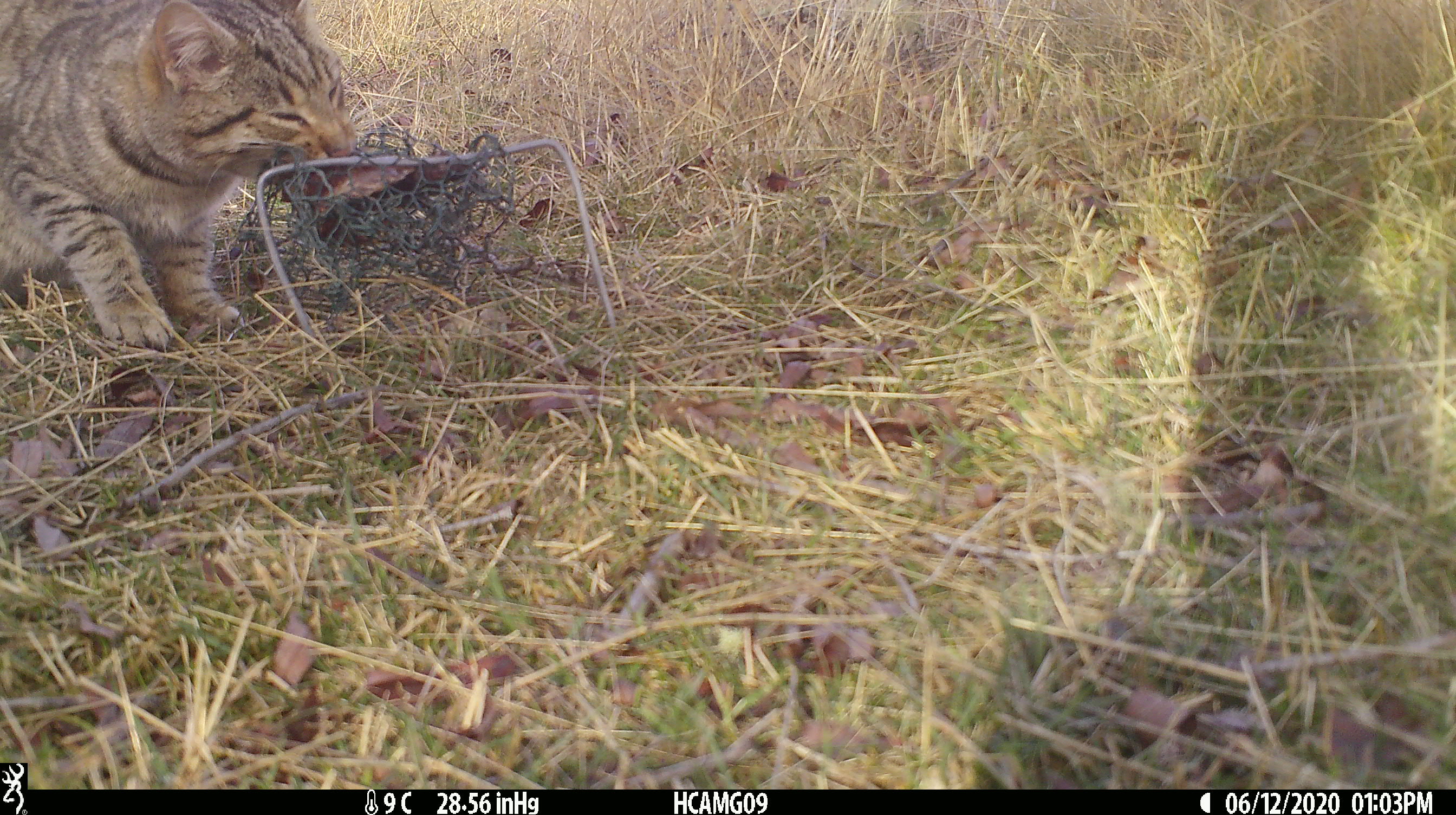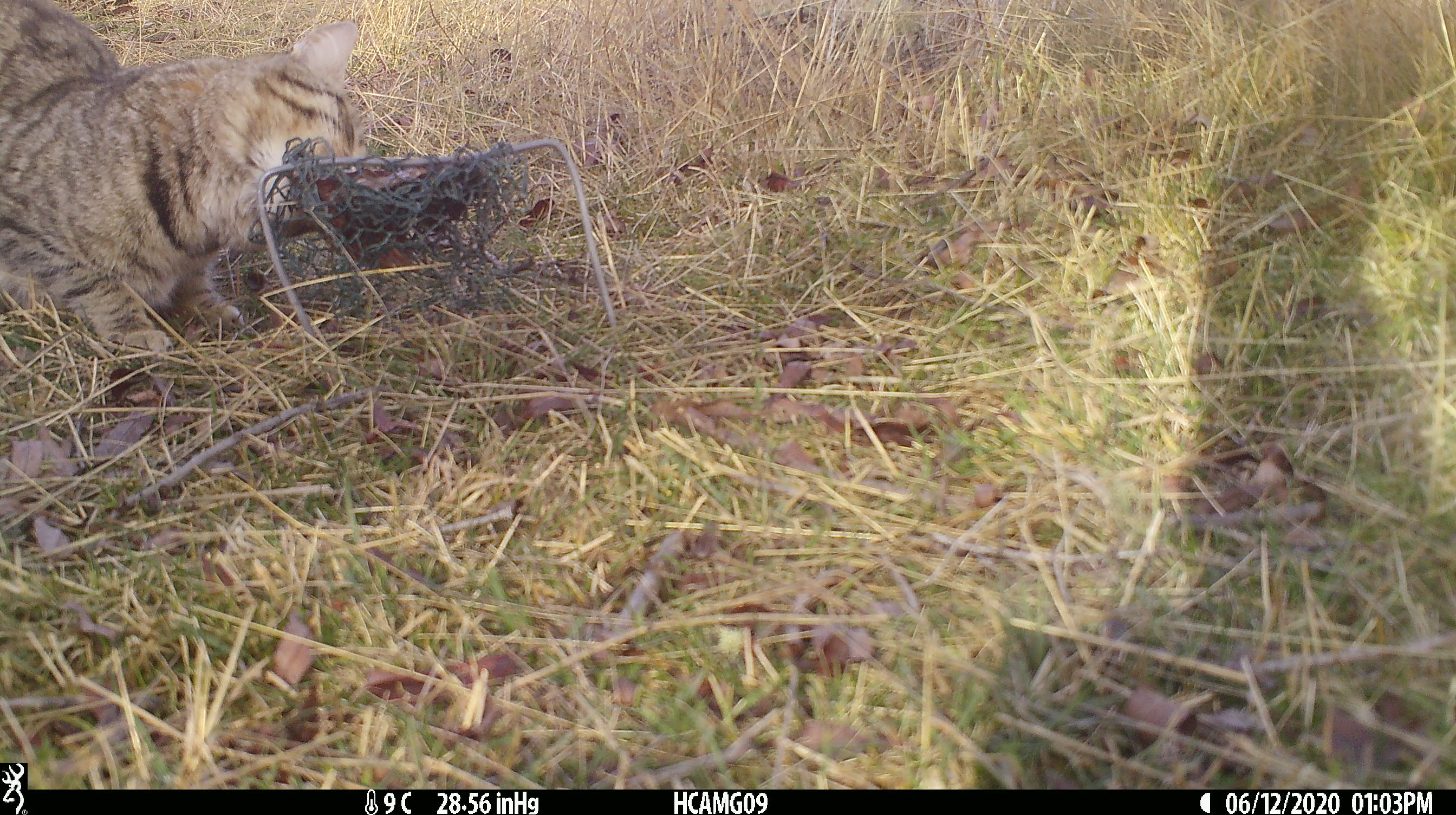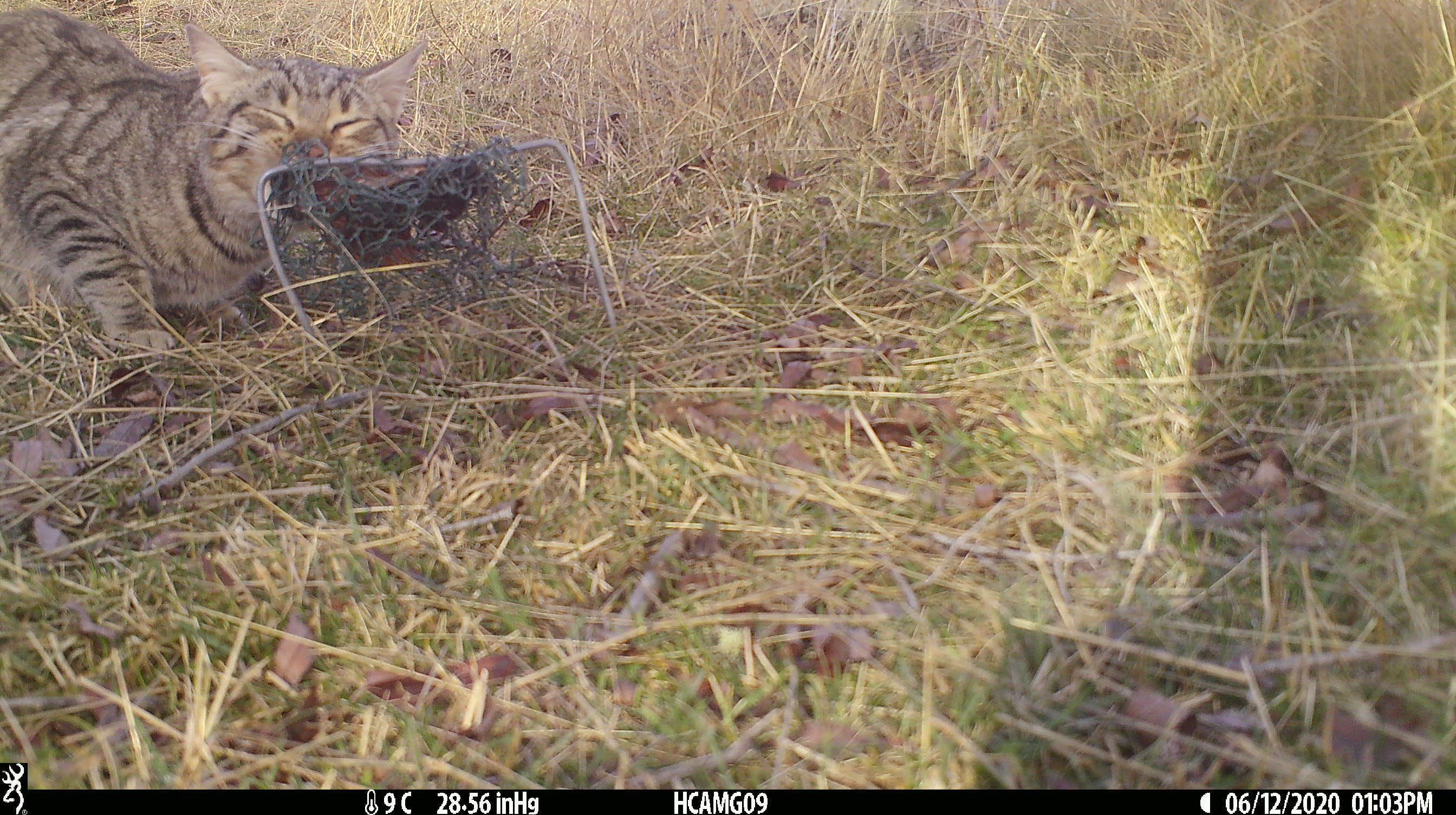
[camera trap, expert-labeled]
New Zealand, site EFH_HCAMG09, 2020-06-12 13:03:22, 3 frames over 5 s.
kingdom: Animalia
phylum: Chordata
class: Mammalia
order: Carnivora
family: Felidae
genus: Felis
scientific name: Felis catus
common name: domestic cat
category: cat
Cat (domestic cat) (Felis catus).